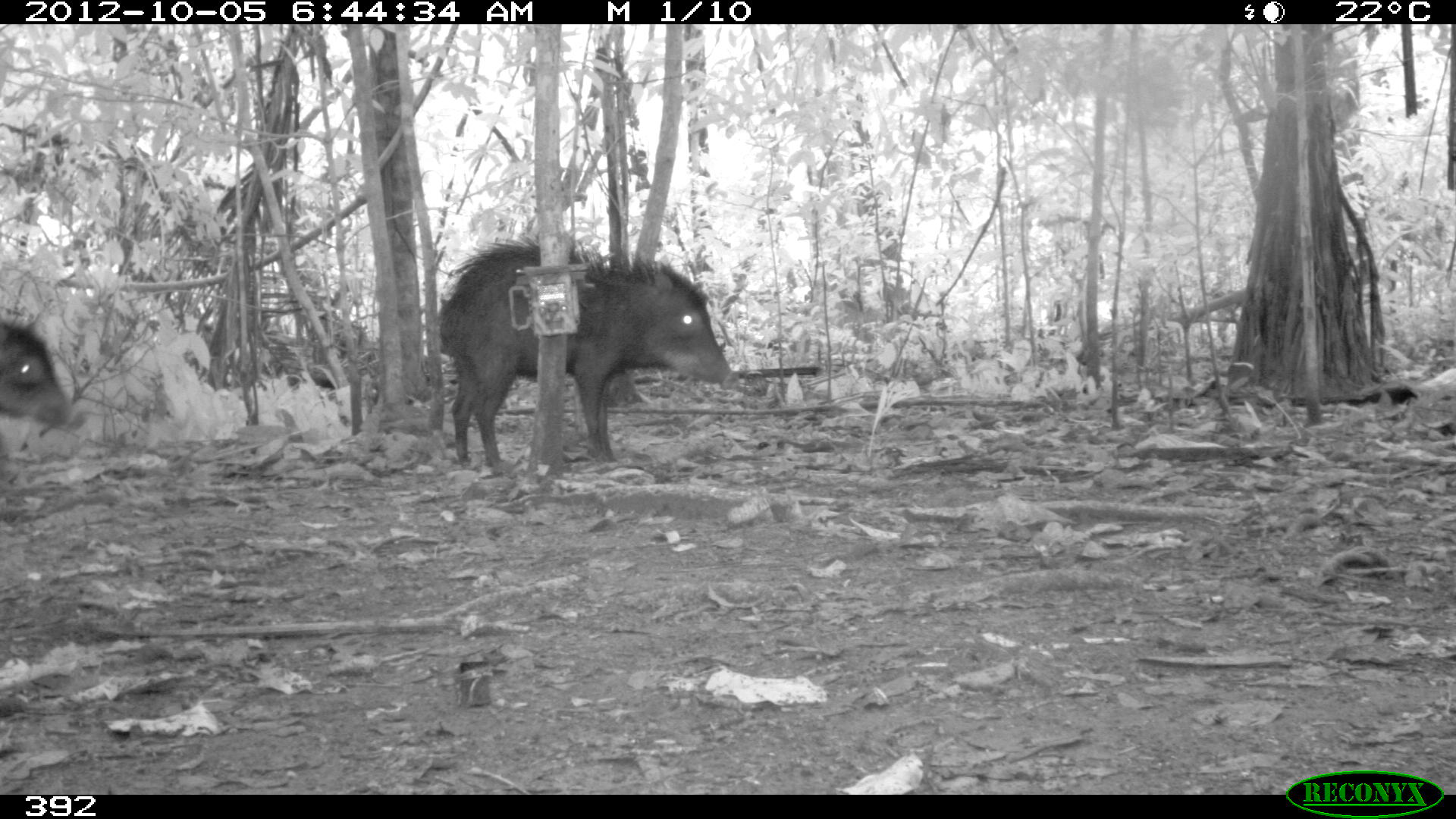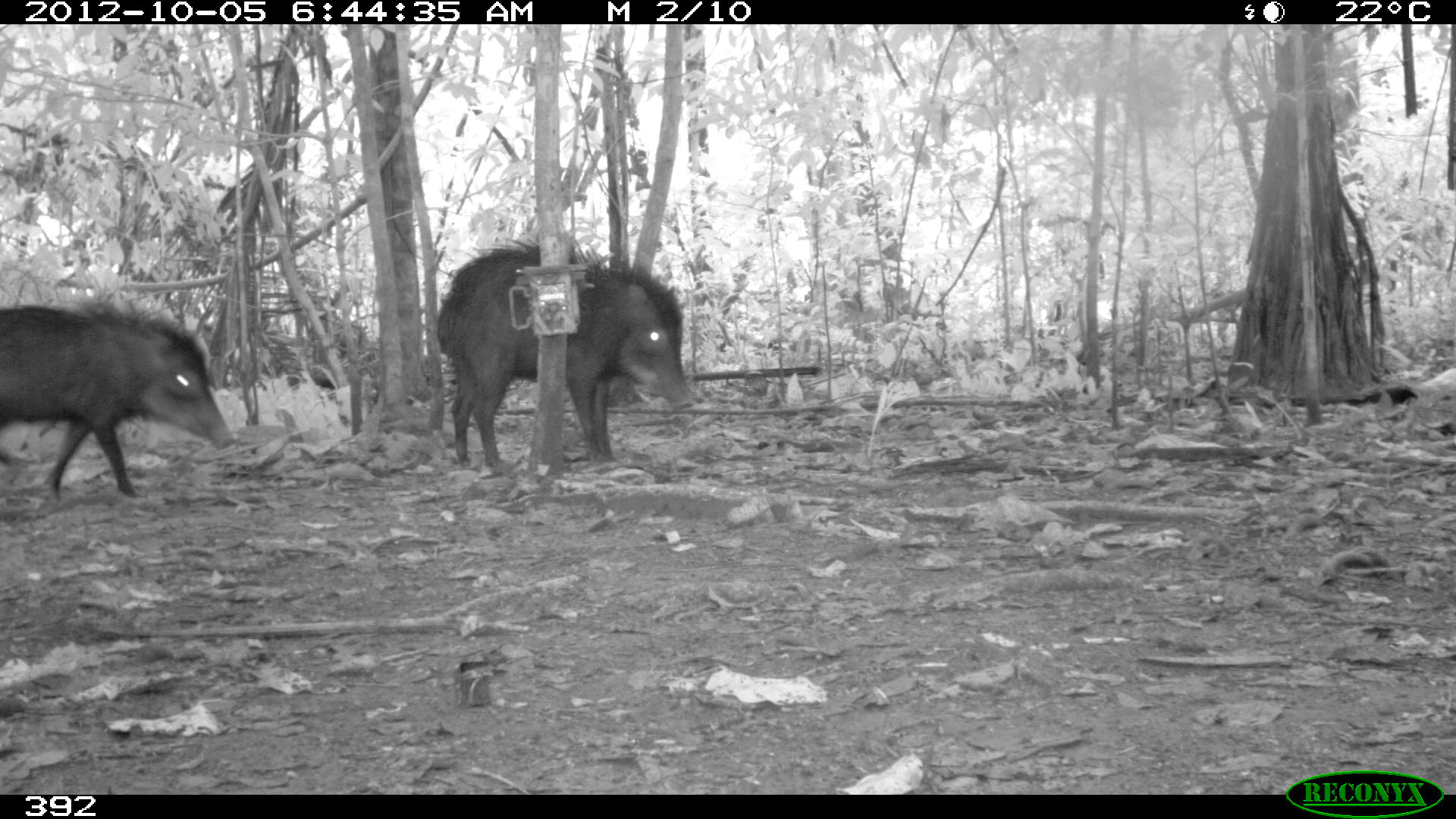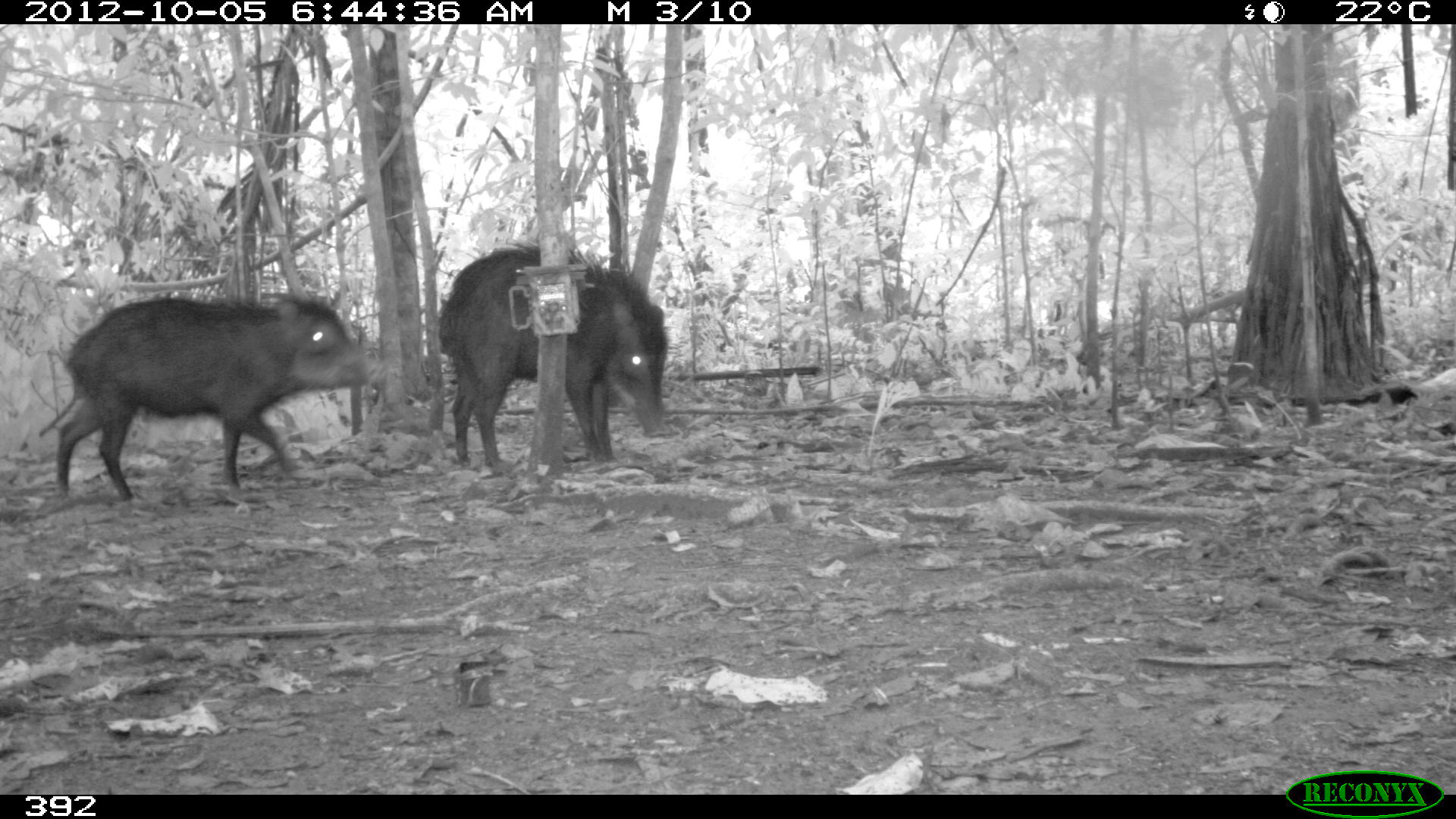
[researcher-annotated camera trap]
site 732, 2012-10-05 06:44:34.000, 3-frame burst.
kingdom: Animalia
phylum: Chordata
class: Mammalia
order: Artiodactyla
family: Tayassuidae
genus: Tayassu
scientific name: Tayassu pecari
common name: white-lipped peccary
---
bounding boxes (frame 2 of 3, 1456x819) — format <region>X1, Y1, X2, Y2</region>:
tayassu pecari: <region>435, 237, 693, 475</region>; <region>0, 306, 237, 501</region>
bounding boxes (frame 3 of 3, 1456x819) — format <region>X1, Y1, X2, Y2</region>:
tayassu pecari: <region>53, 294, 392, 502</region>; <region>436, 243, 669, 475</region>